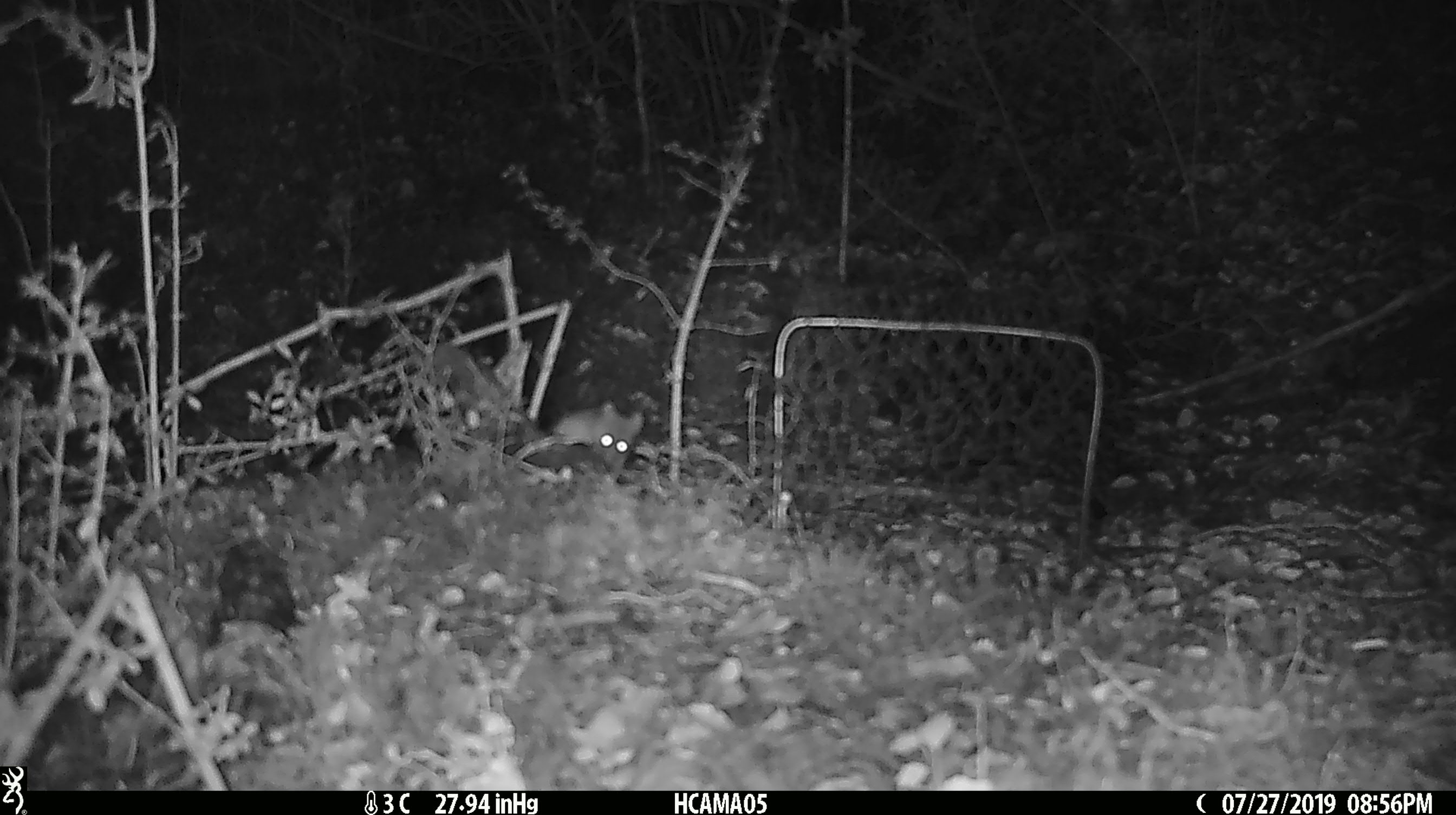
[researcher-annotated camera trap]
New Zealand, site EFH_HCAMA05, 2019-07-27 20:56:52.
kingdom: Animalia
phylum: Chordata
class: Mammalia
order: Rodentia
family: Muridae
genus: Mus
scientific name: Mus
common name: mouse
Mouse (Mus).